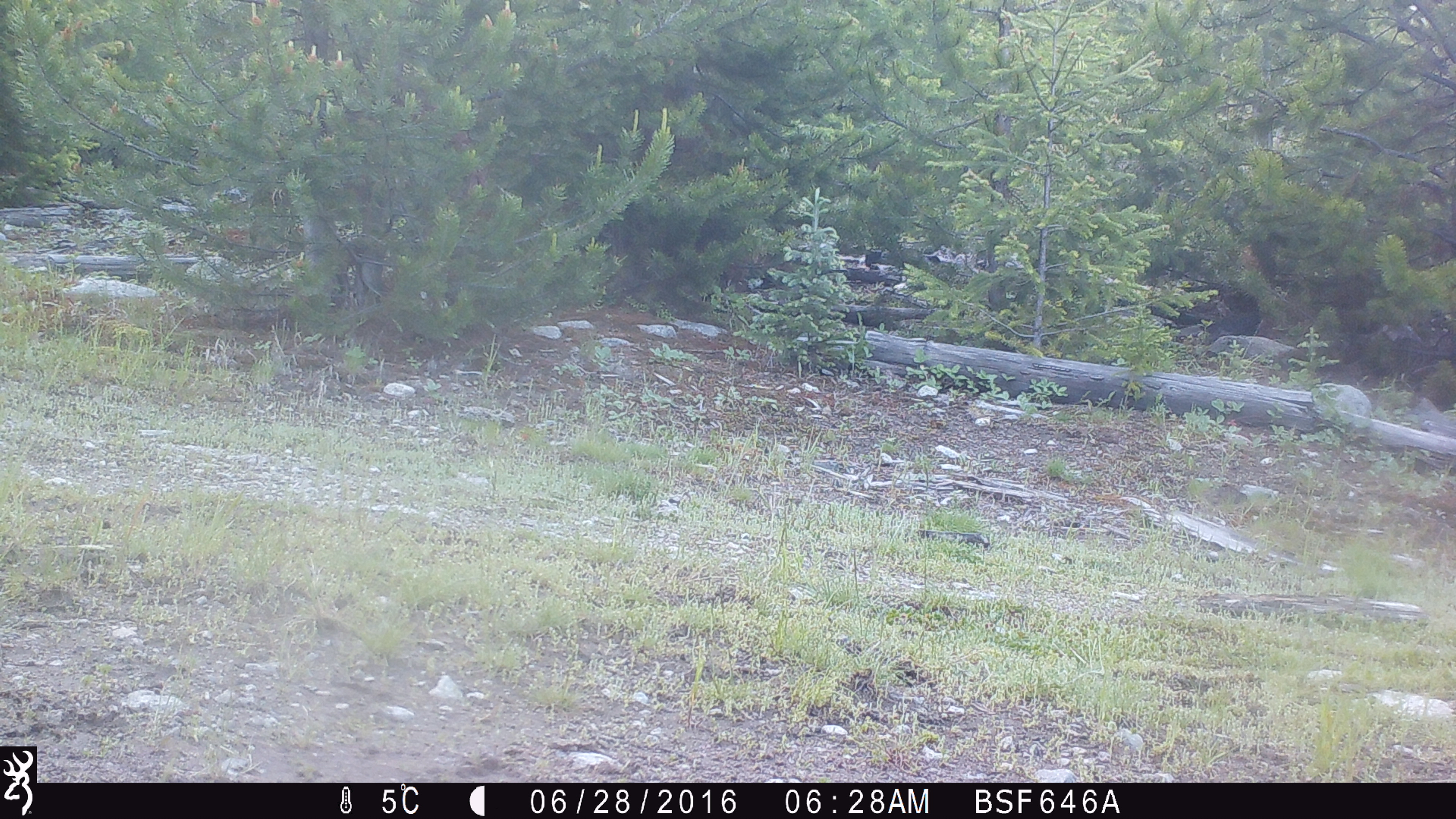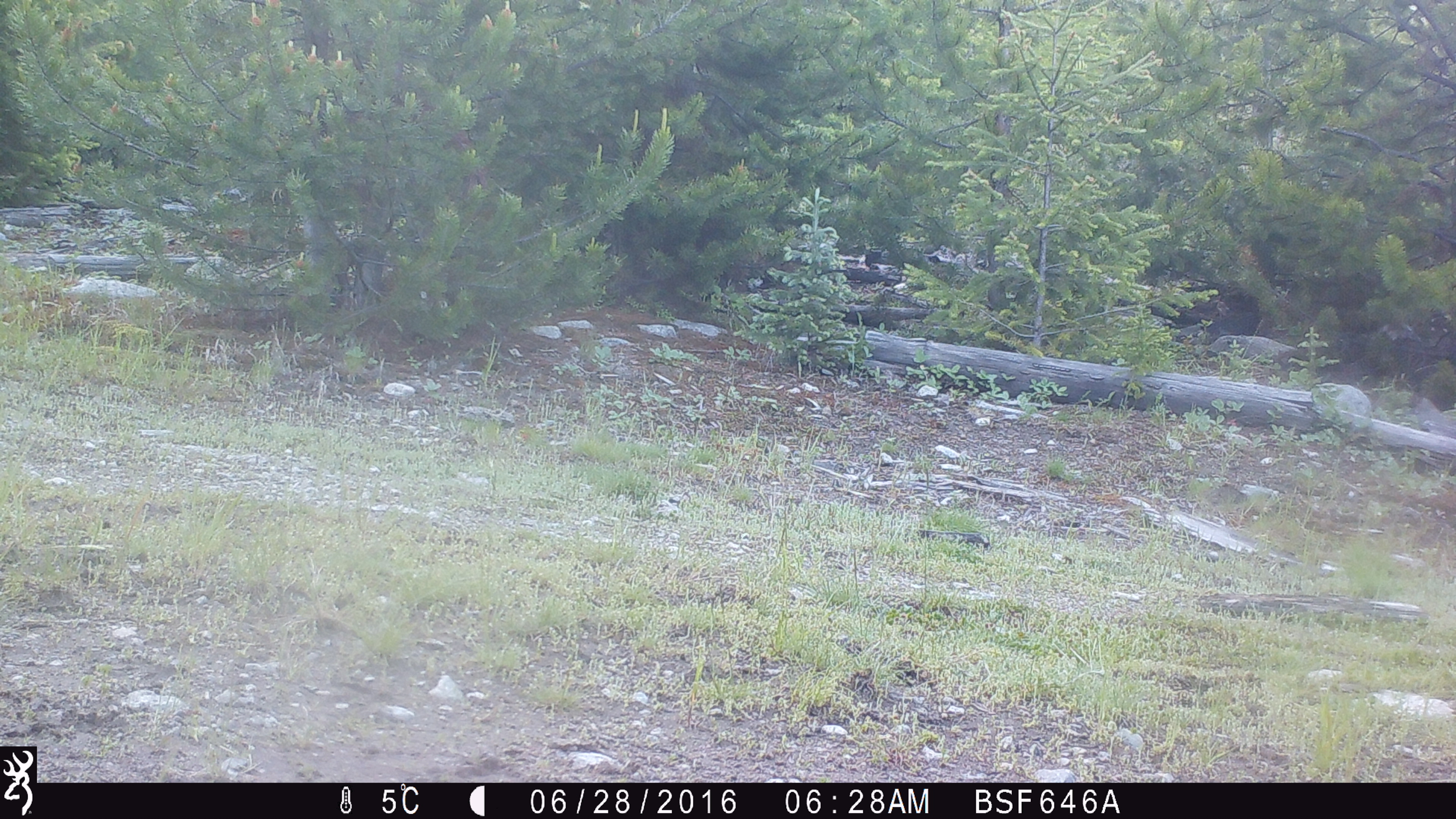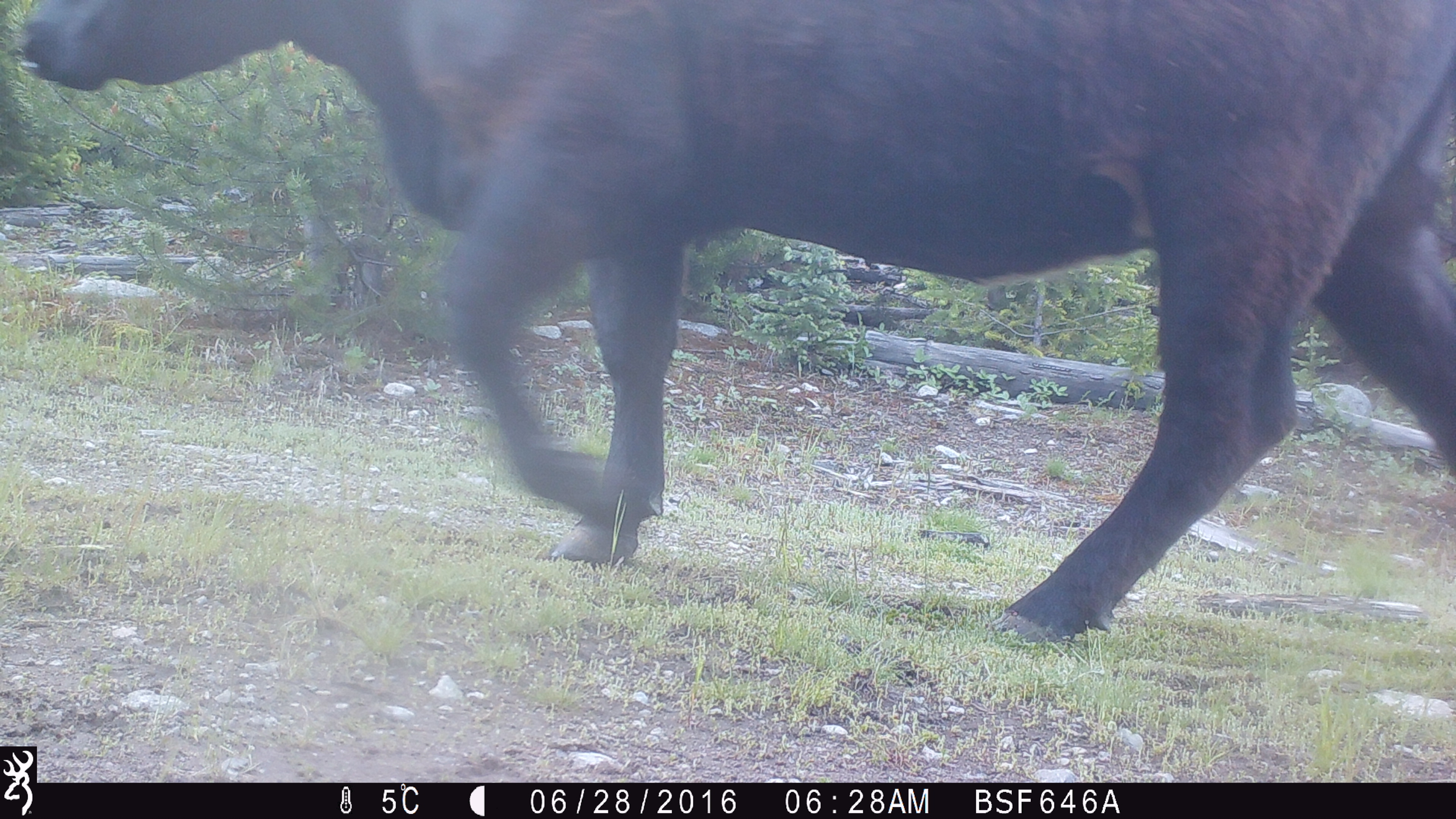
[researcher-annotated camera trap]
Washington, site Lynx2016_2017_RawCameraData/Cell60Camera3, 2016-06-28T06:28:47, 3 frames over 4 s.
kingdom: Animalia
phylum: Chordata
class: Mammalia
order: Artiodactyla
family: Bovidae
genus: Bos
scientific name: Bos taurus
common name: domestic cattle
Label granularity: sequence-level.